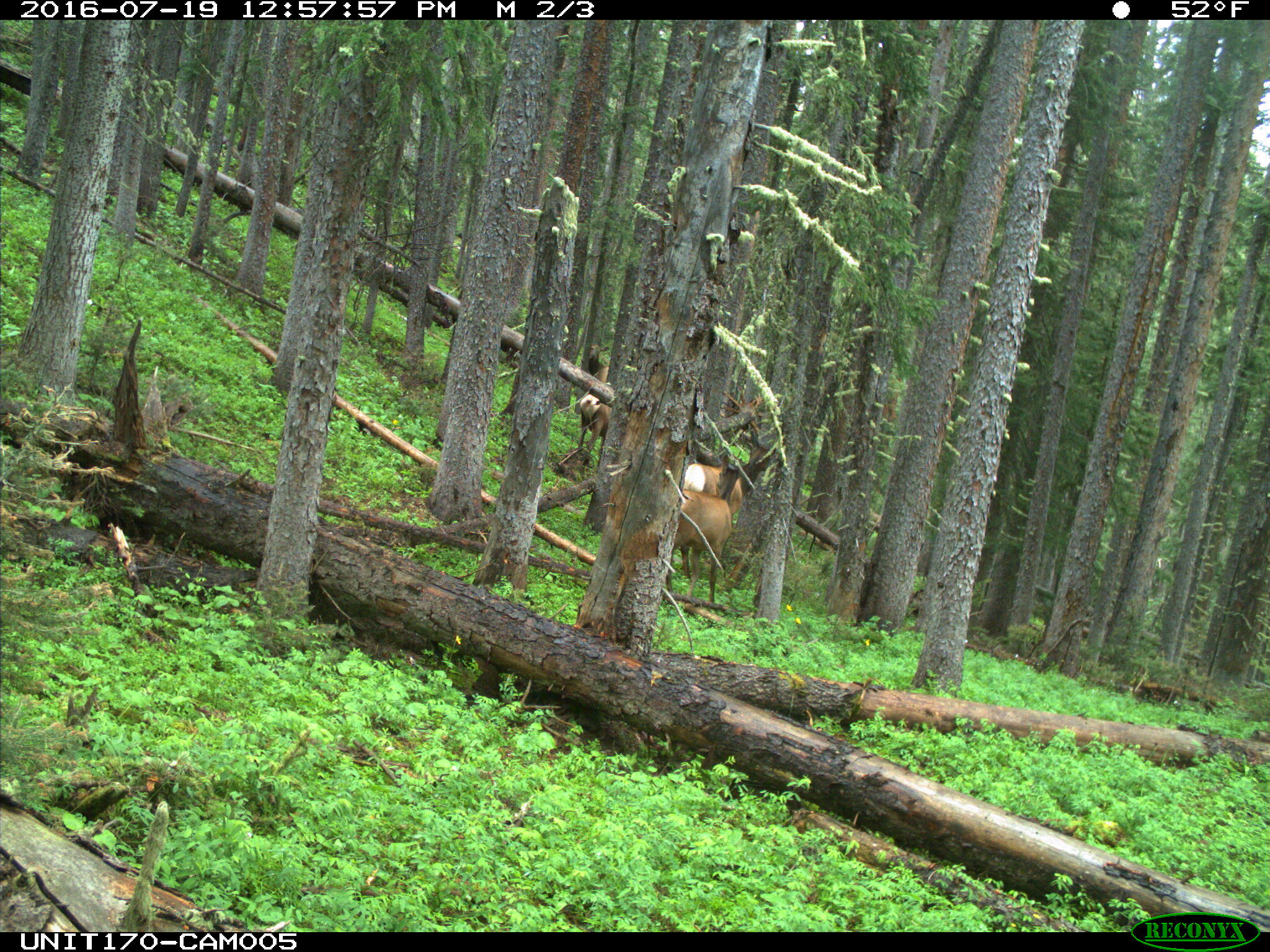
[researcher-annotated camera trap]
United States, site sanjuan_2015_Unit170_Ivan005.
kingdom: Animalia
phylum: Chordata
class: Mammalia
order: Artiodactyla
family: Cervidae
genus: Cervus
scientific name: Cervus elaphus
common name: red deer